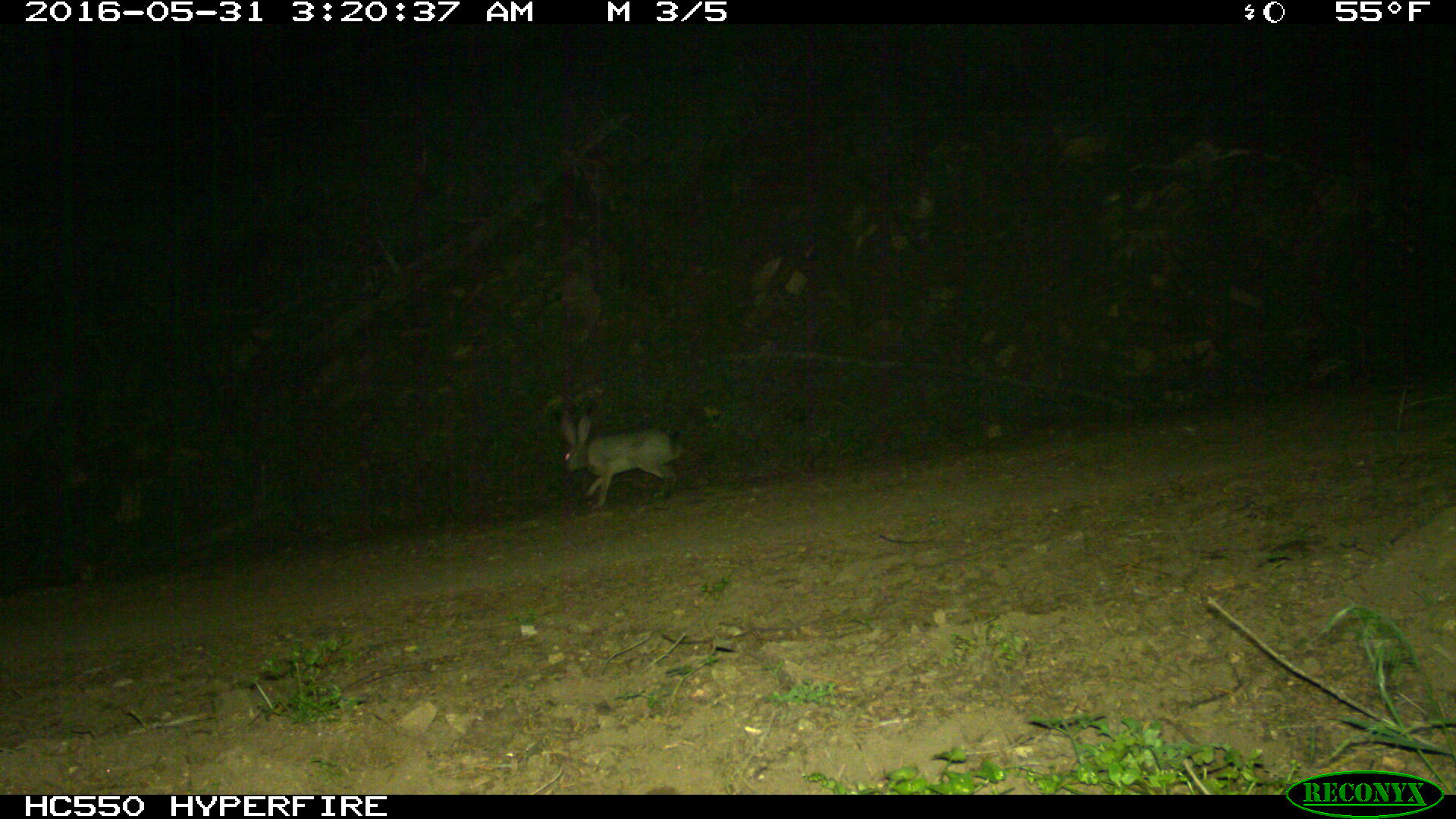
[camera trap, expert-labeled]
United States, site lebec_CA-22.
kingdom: Animalia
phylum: Chordata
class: Mammalia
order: Lagomorpha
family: Leporidae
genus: Lepus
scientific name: Lepus californicus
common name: black-tailed jackrabbit